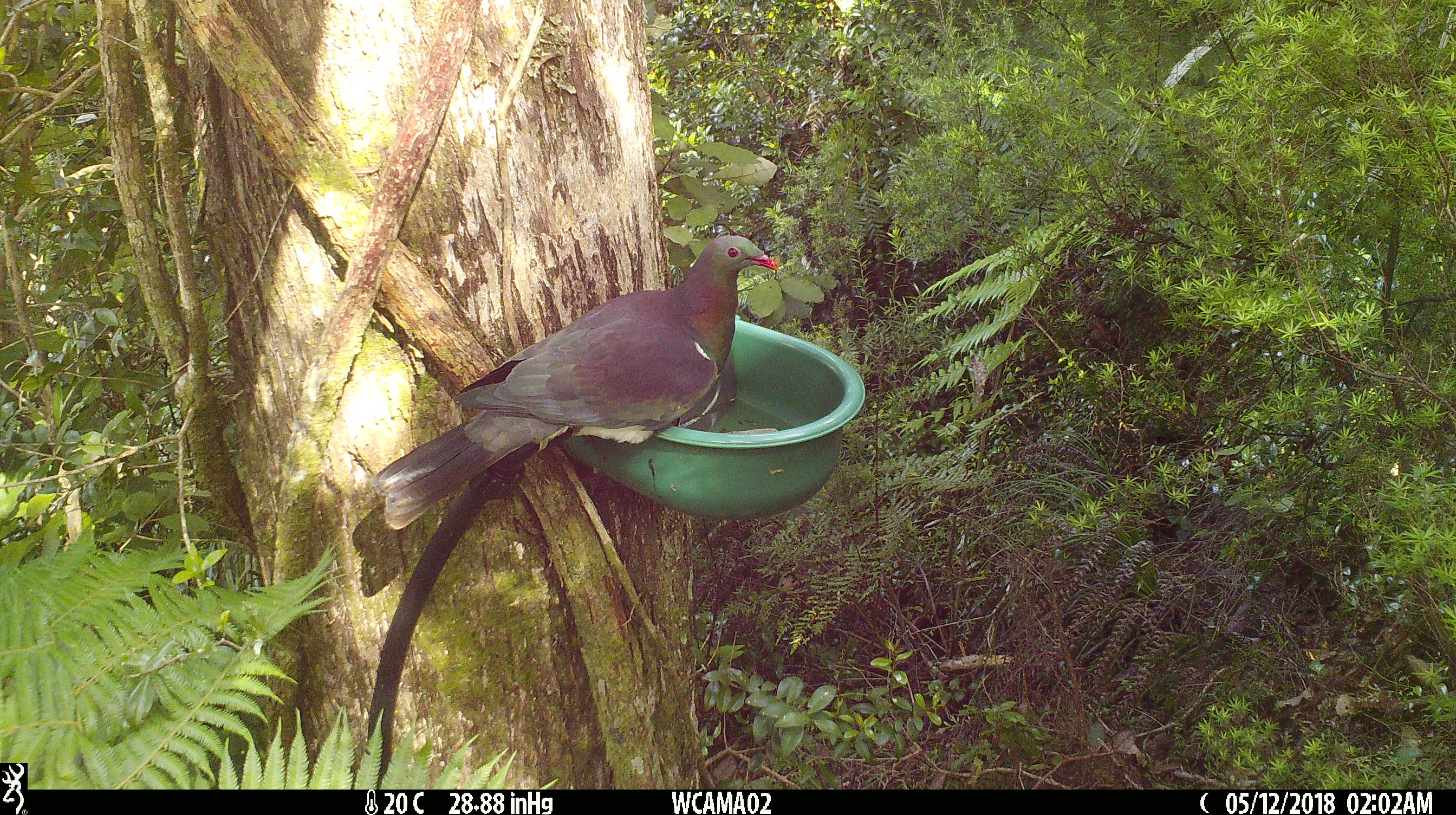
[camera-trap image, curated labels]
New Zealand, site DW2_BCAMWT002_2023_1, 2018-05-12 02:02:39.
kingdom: Animalia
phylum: Chordata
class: Aves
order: Columbiformes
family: Columbidae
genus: Hemiphaga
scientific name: Hemiphaga novaeseelandiae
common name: new zealand pigeon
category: kereru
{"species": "kereru (new zealand pigeon) (Hemiphaga novaeseelandiae)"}